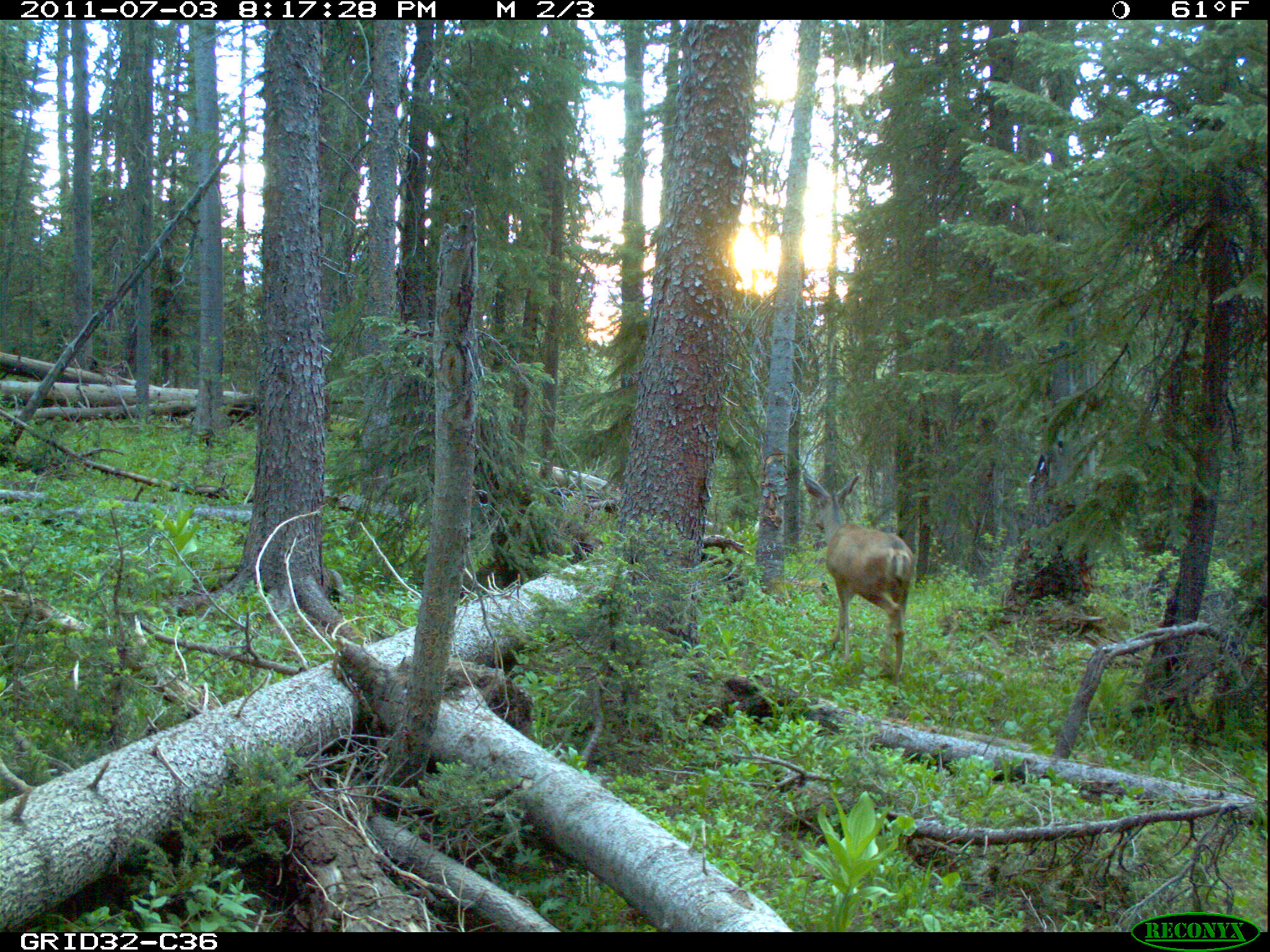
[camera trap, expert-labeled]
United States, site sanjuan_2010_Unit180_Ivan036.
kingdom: Animalia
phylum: Chordata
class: Mammalia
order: Artiodactyla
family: Cervidae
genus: Odocoileus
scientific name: Odocoileus hemionus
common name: mule deer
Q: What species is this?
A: Odocoileus hemionus (mule deer).